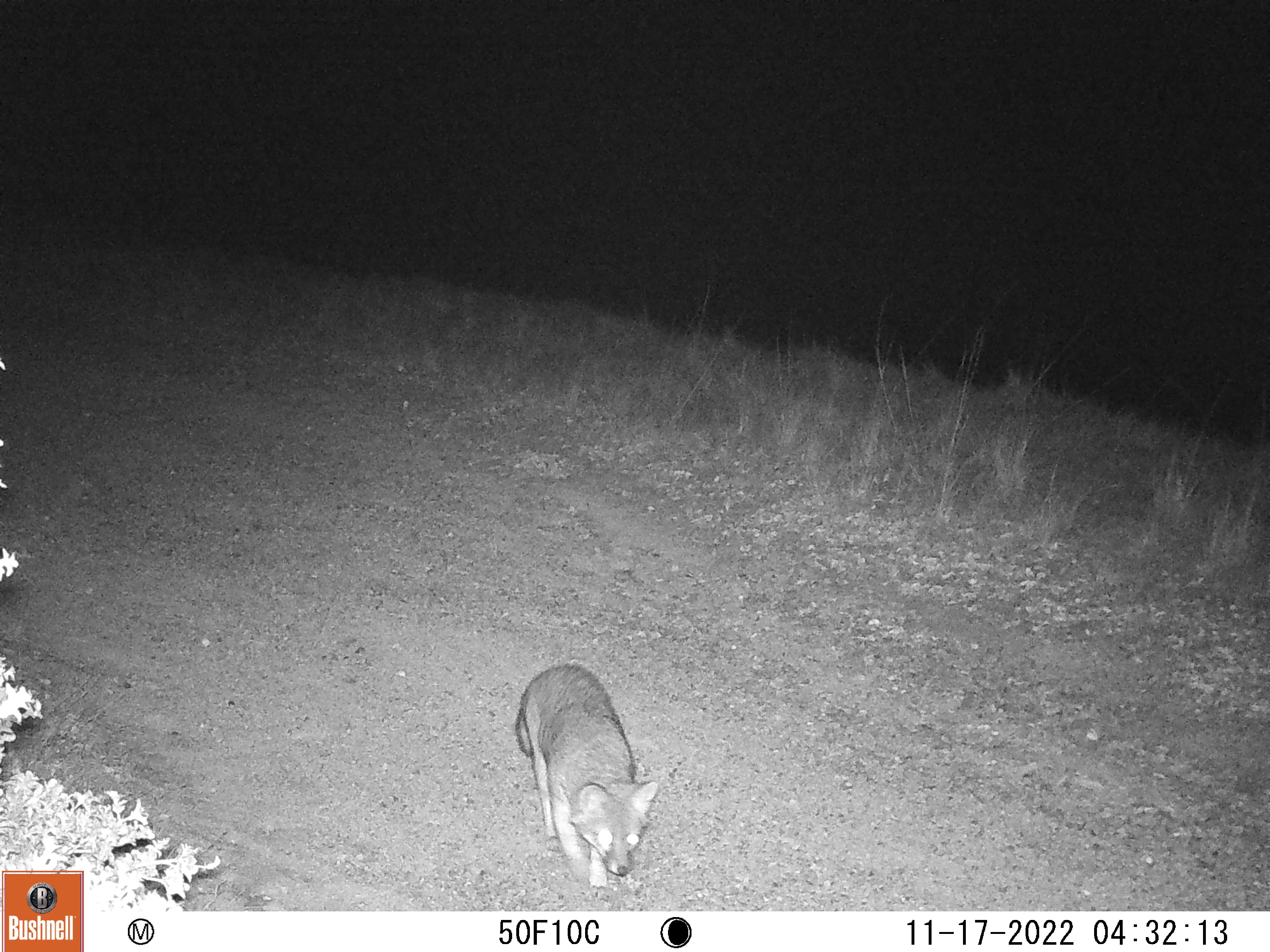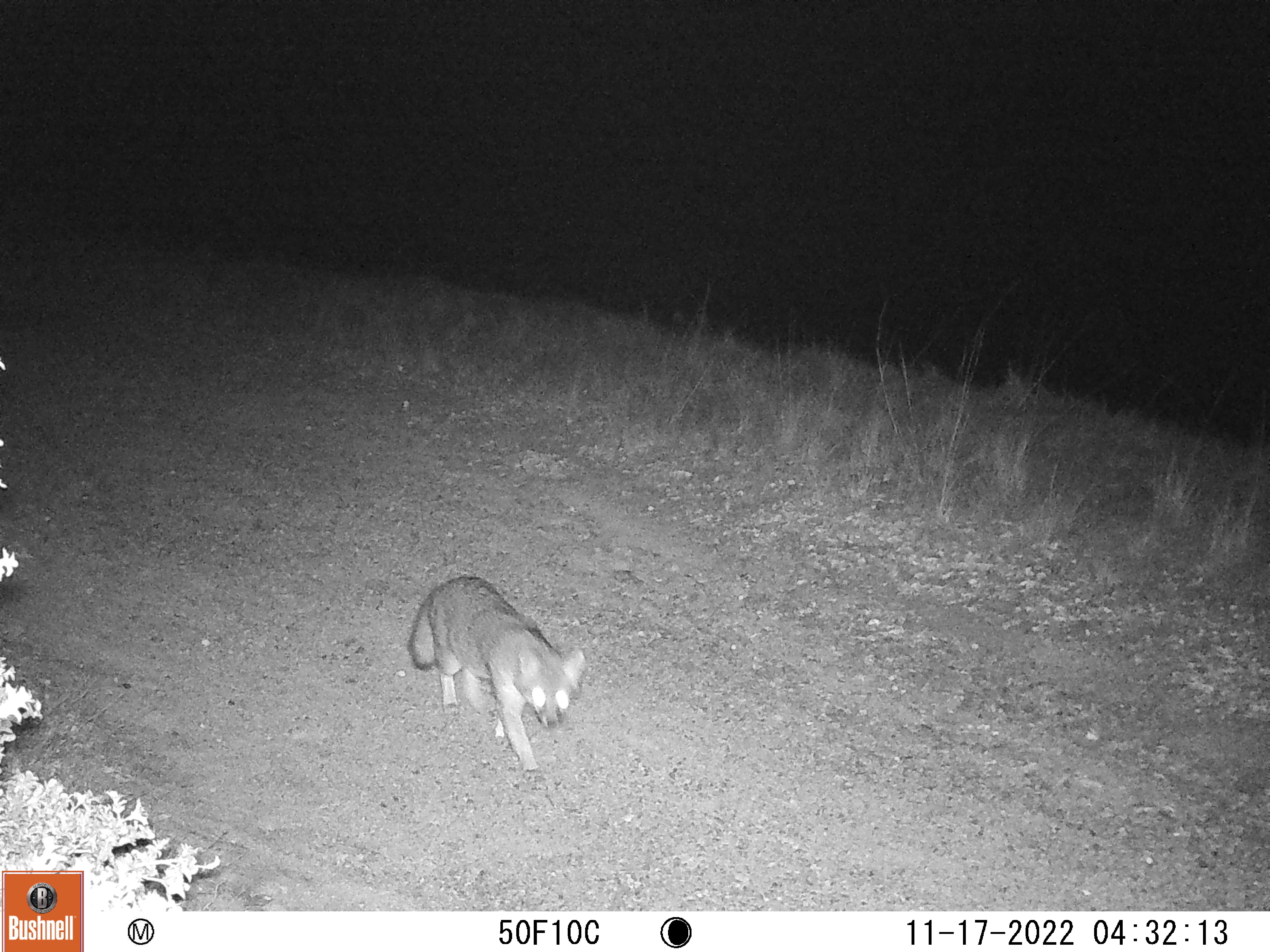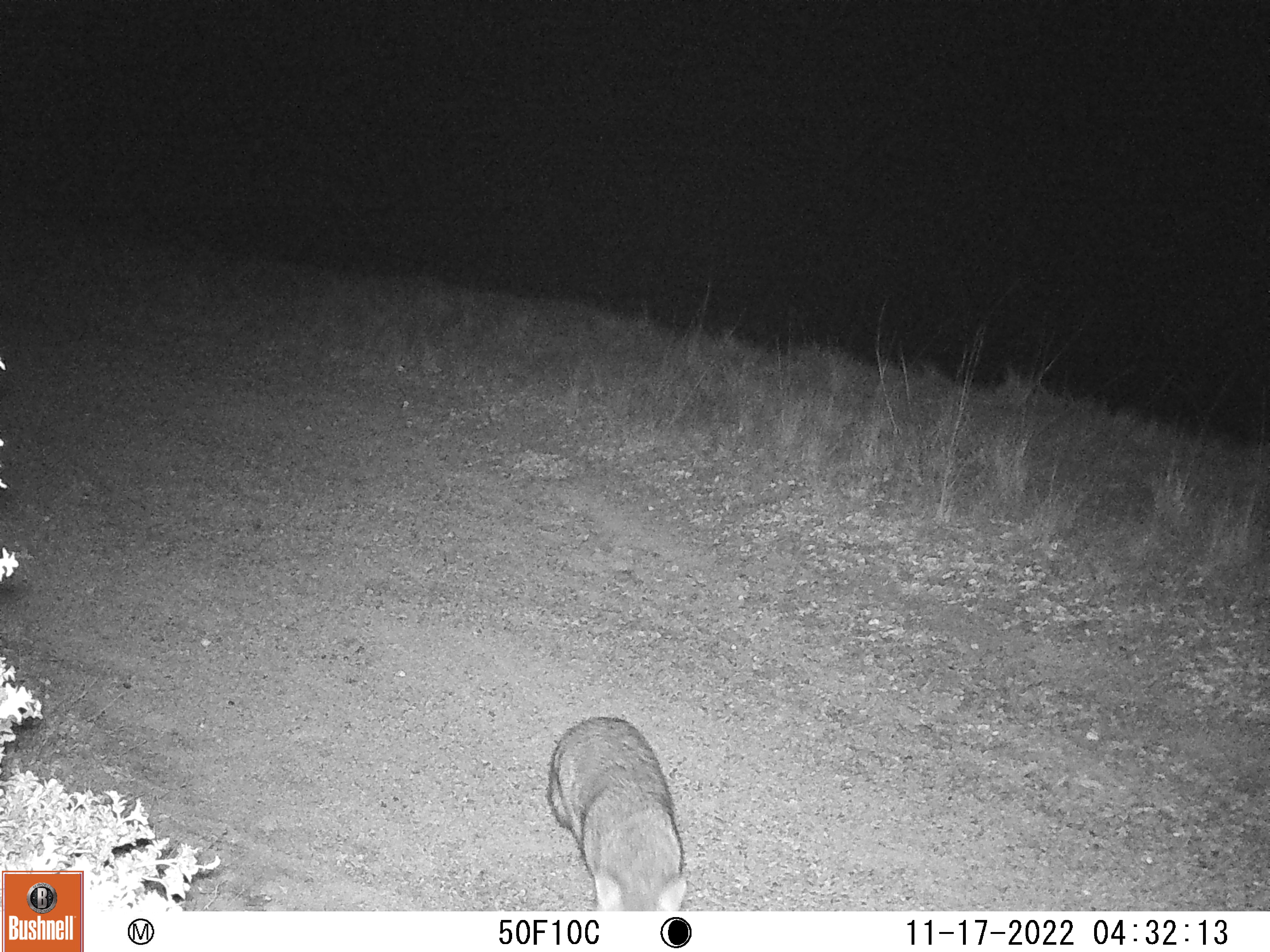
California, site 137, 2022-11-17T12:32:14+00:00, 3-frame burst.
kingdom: Animalia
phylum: Chordata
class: Mammalia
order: Carnivora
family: Canidae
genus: Urocyon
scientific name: Urocyon cinereoargenteus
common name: gray fox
Gray fox (Urocyon cinereoargenteus).